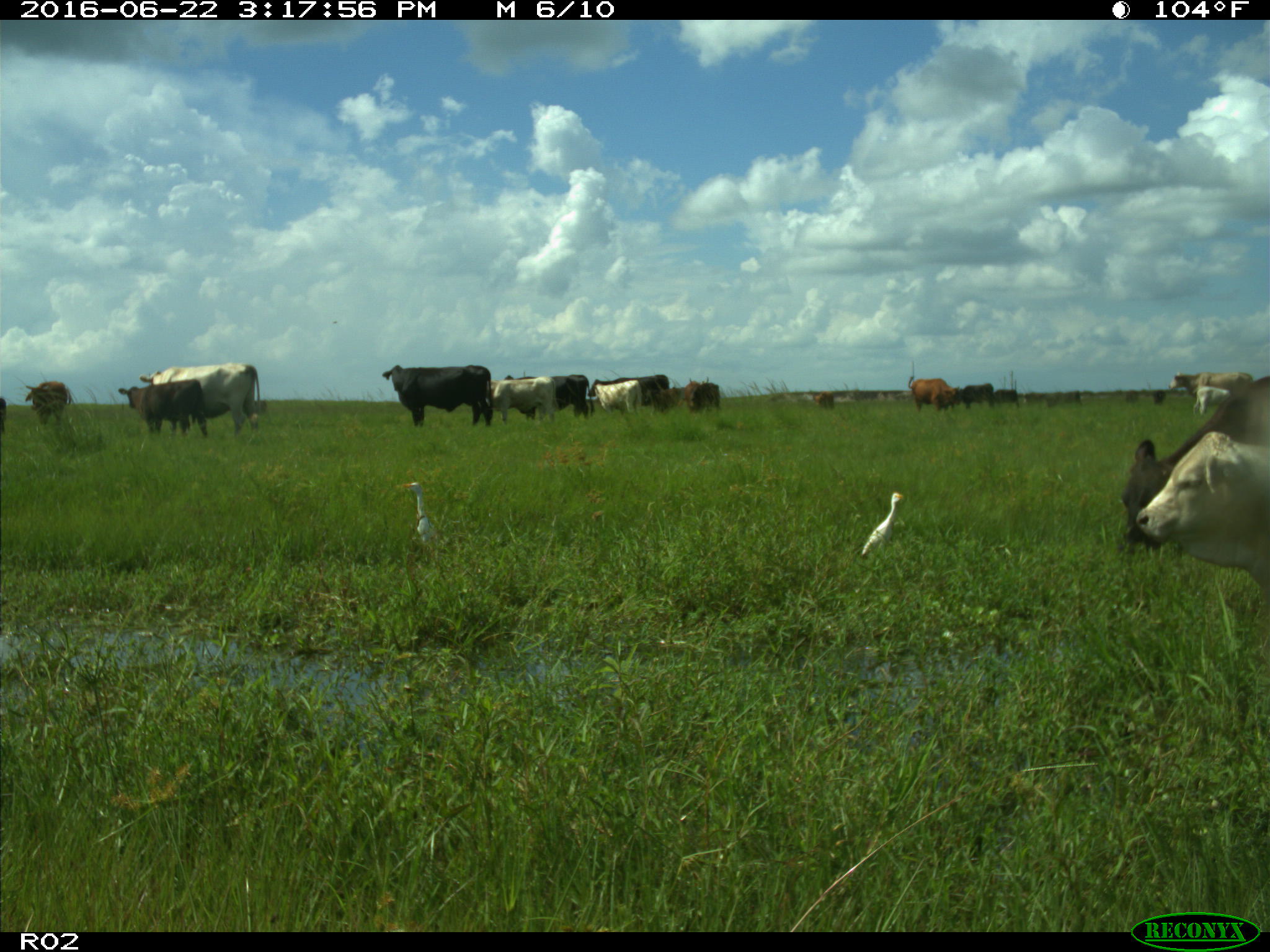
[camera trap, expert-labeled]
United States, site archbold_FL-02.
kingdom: Animalia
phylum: Chordata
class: Mammalia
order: Artiodactyla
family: Bovidae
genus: Bos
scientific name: Bos taurus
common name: domestic cow